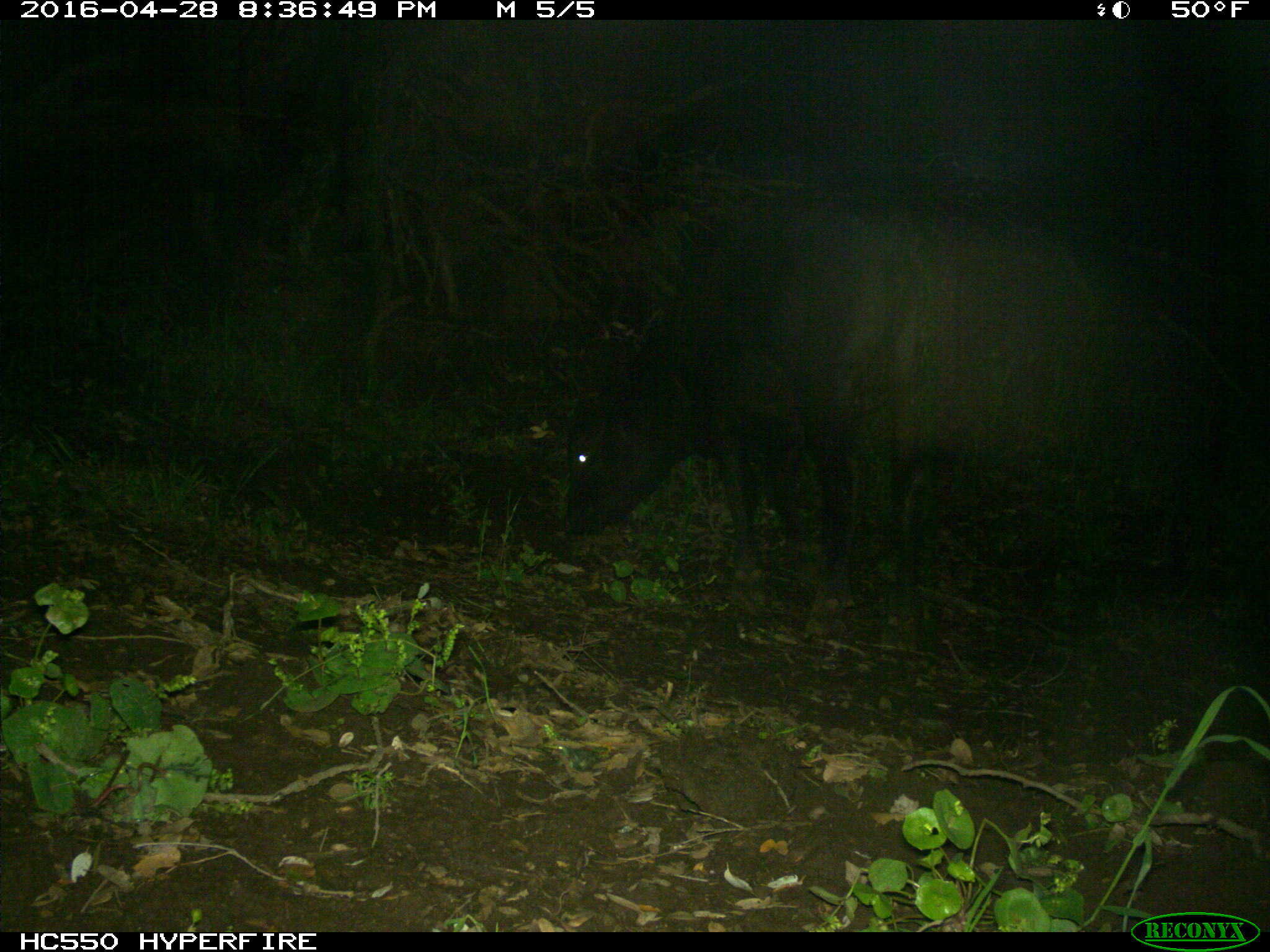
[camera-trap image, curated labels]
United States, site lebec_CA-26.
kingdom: Animalia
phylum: Chordata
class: Mammalia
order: Artiodactyla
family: Bovidae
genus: Bos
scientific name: Bos taurus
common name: domestic cow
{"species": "Bos taurus (domestic cow)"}